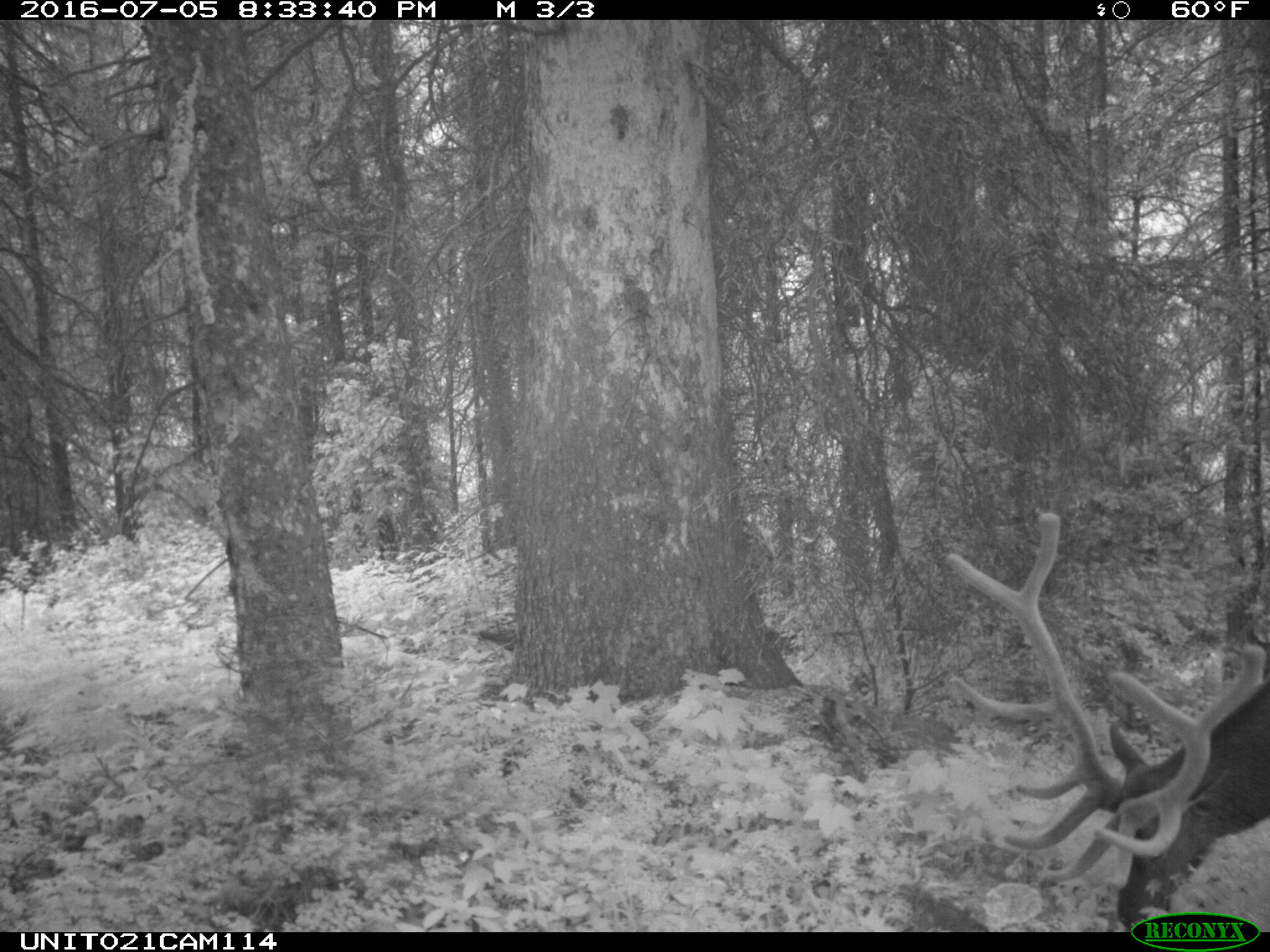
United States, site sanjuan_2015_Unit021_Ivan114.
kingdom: Animalia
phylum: Chordata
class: Mammalia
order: Artiodactyla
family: Cervidae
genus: Cervus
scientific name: Cervus elaphus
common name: red deer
Cervus elaphus (red deer).